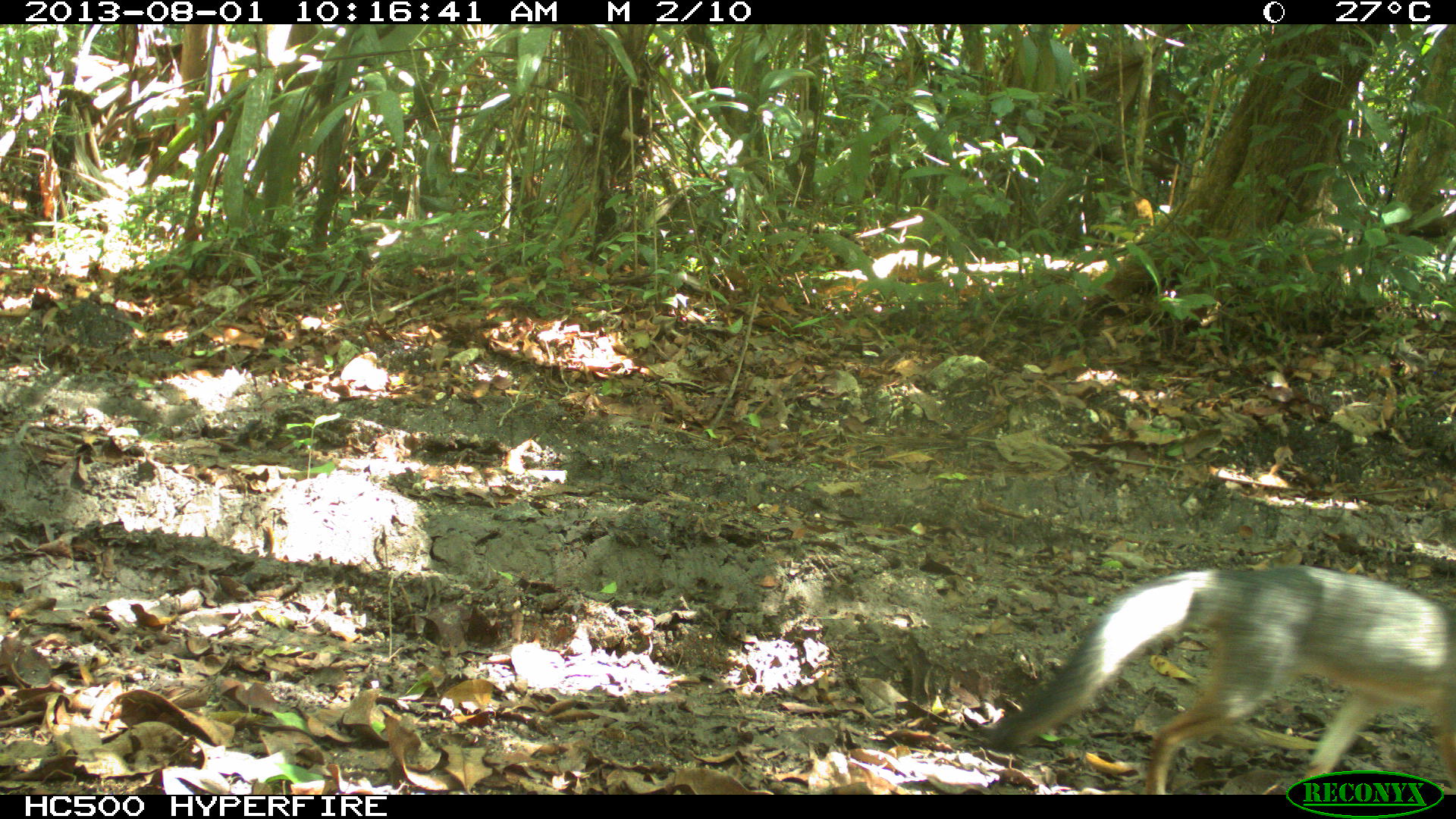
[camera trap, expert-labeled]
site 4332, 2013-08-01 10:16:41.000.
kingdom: Animalia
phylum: Chordata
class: Mammalia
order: Carnivora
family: Canidae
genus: Urocyon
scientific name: Urocyon cinereoargenteus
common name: gray fox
Urocyon cinereoargenteus (gray fox), count 1.